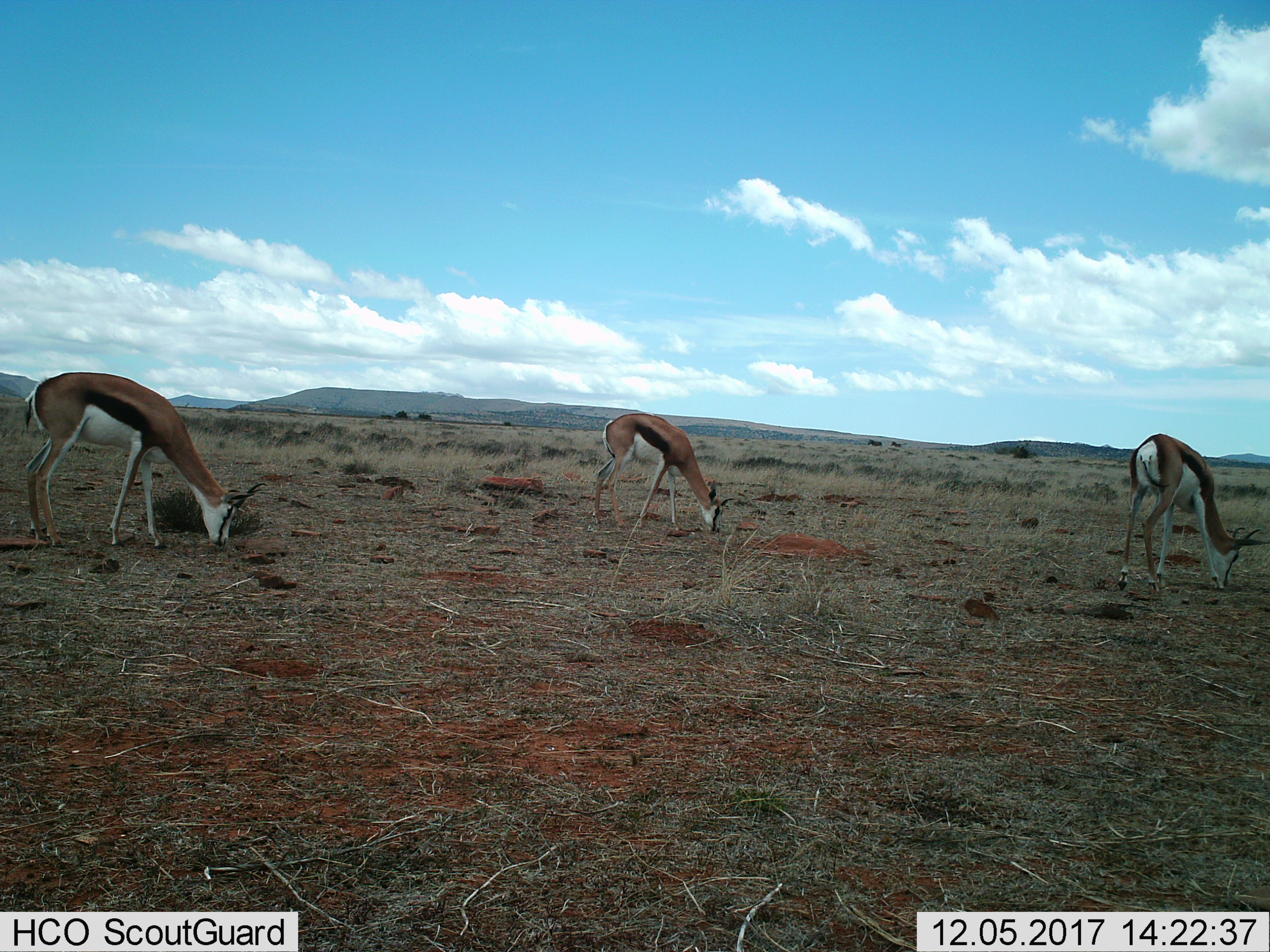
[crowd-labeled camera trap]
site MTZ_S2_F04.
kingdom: Animalia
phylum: Chordata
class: Mammalia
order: Artiodactyla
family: Bovidae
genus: Antidorcas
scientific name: Antidorcas marsupialis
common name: springbok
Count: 3.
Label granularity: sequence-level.